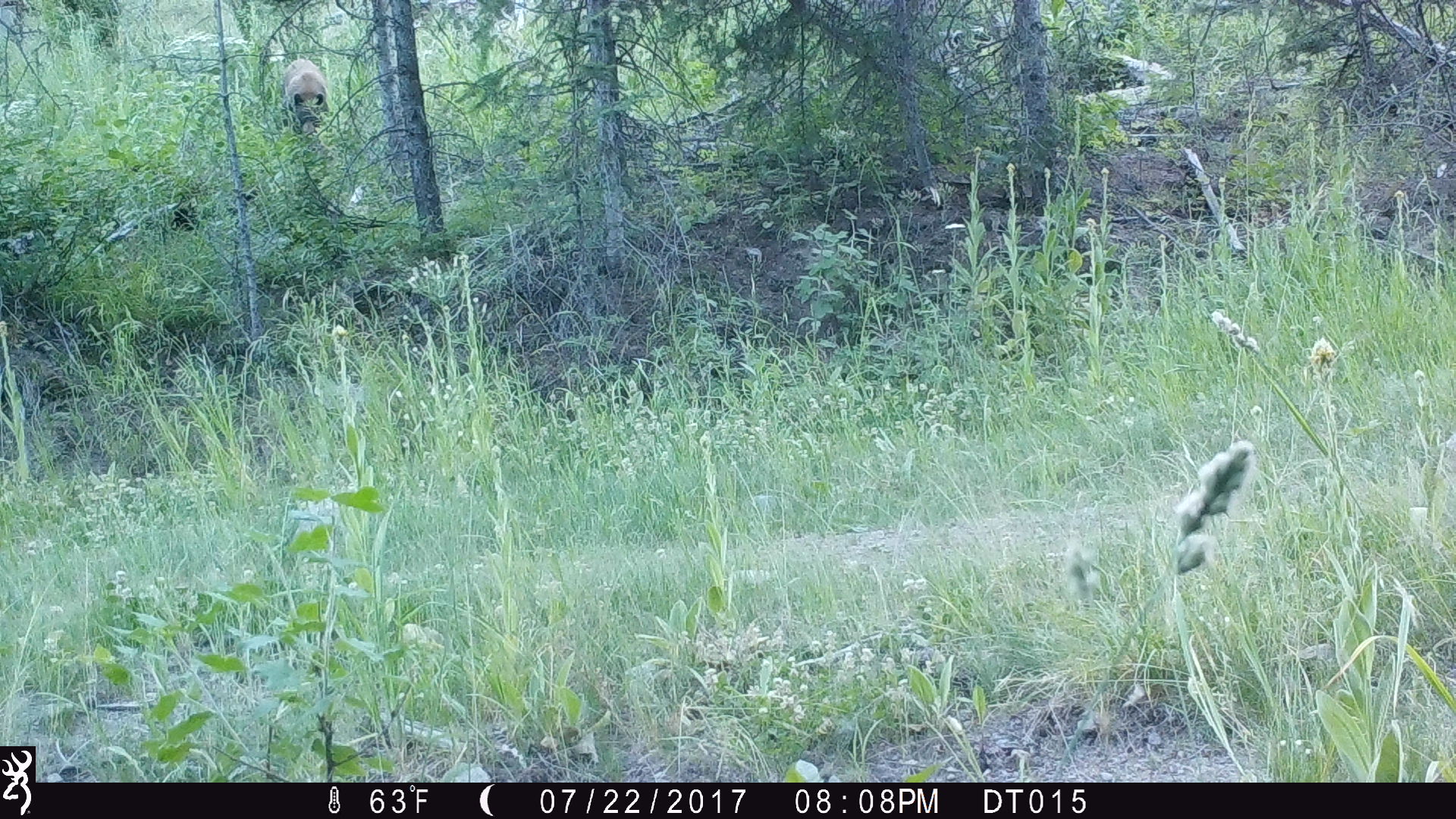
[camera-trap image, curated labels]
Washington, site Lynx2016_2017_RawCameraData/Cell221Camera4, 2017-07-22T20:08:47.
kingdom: Animalia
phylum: Chordata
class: Mammalia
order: Carnivora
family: Ursidae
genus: Ursus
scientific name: Ursus americanus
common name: american black bear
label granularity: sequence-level